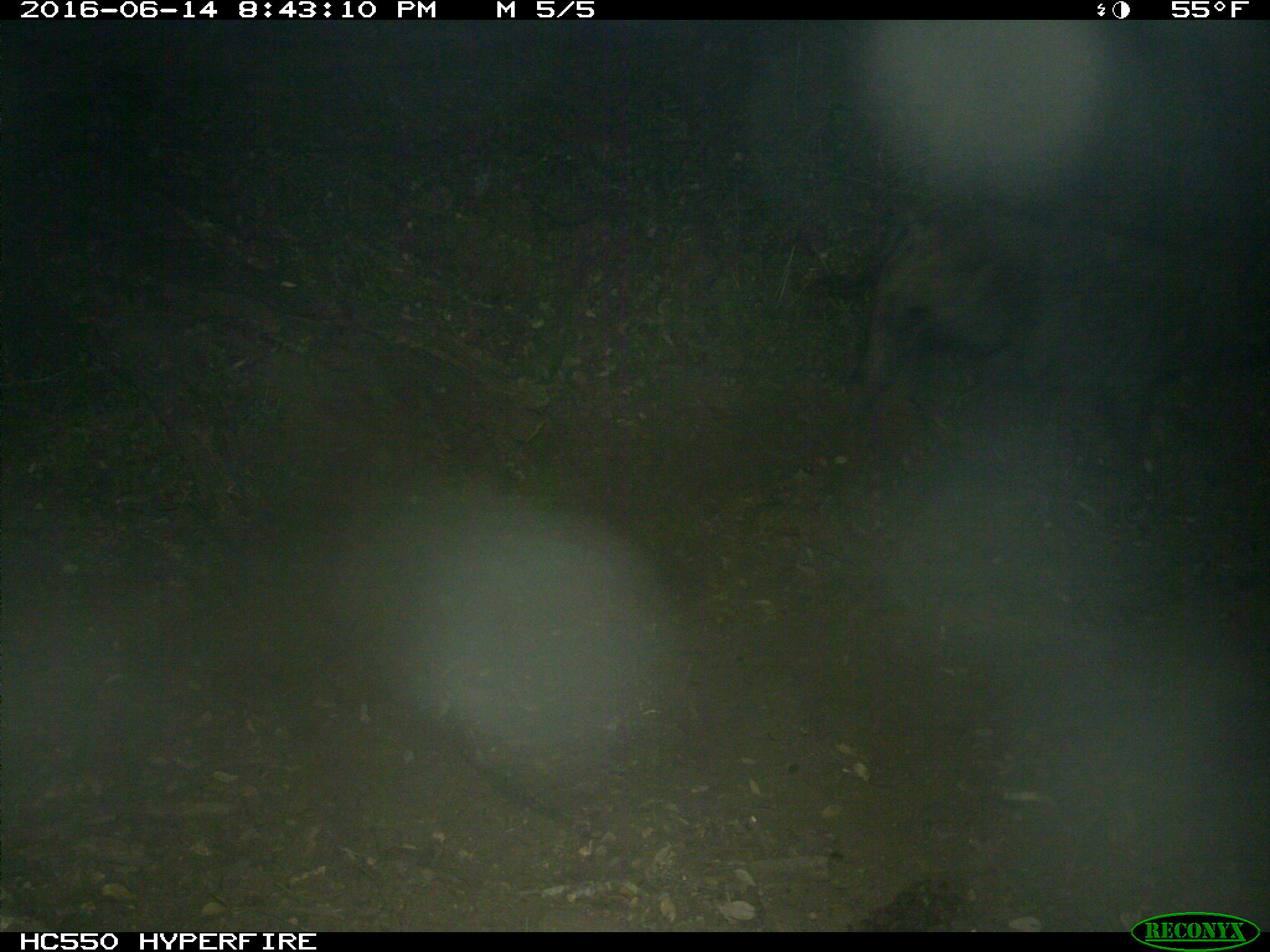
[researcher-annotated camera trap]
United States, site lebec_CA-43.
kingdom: Animalia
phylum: Chordata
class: Mammalia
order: Artiodactyla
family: Suidae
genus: Sus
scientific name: Sus scrofa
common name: wild boar